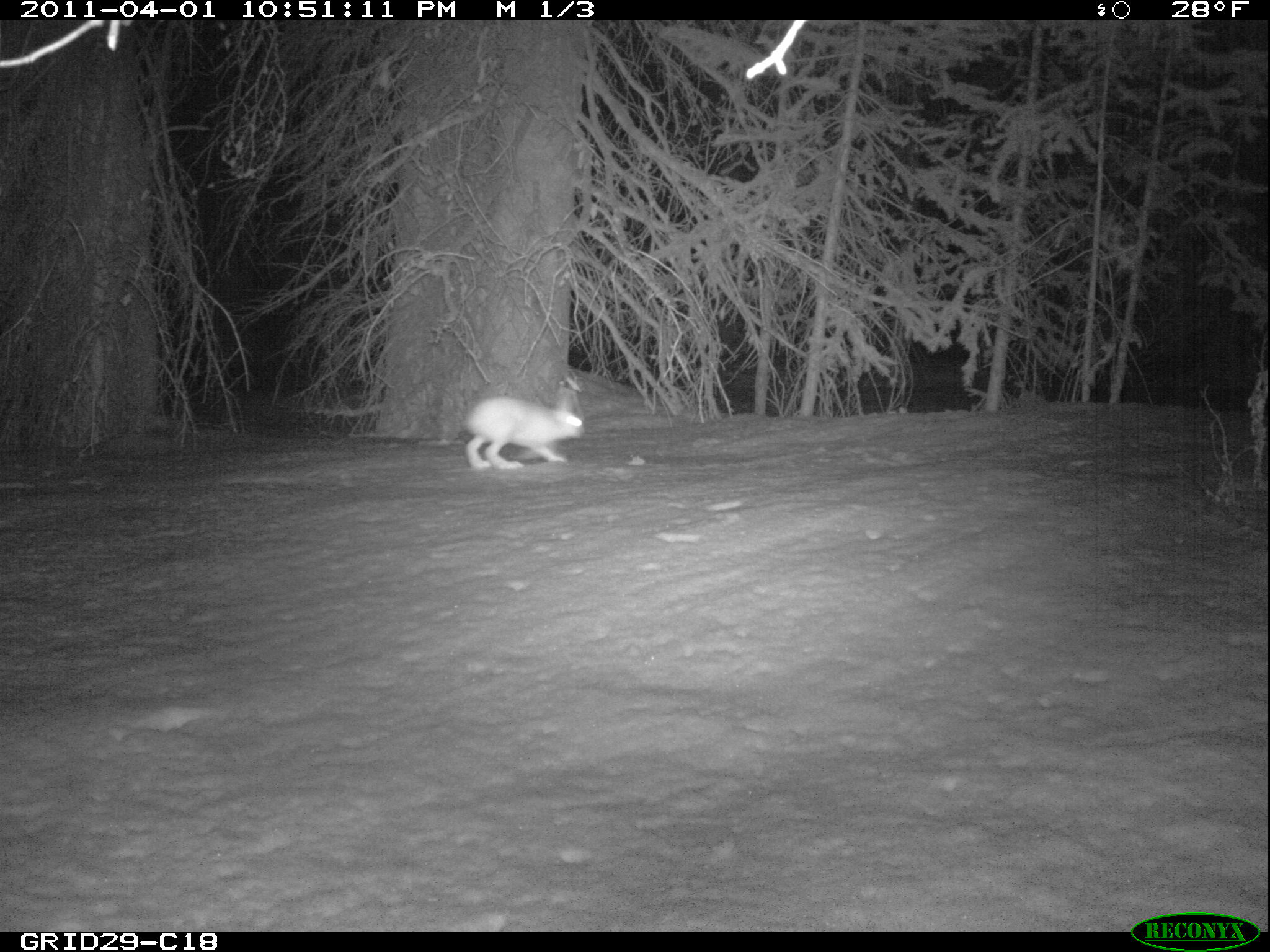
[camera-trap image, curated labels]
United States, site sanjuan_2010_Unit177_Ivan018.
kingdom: Animalia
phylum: Chordata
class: Mammalia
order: Lagomorpha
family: Leporidae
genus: Lepus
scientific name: Lepus americanus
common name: snowshoe hare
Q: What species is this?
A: Lepus americanus (snowshoe hare).